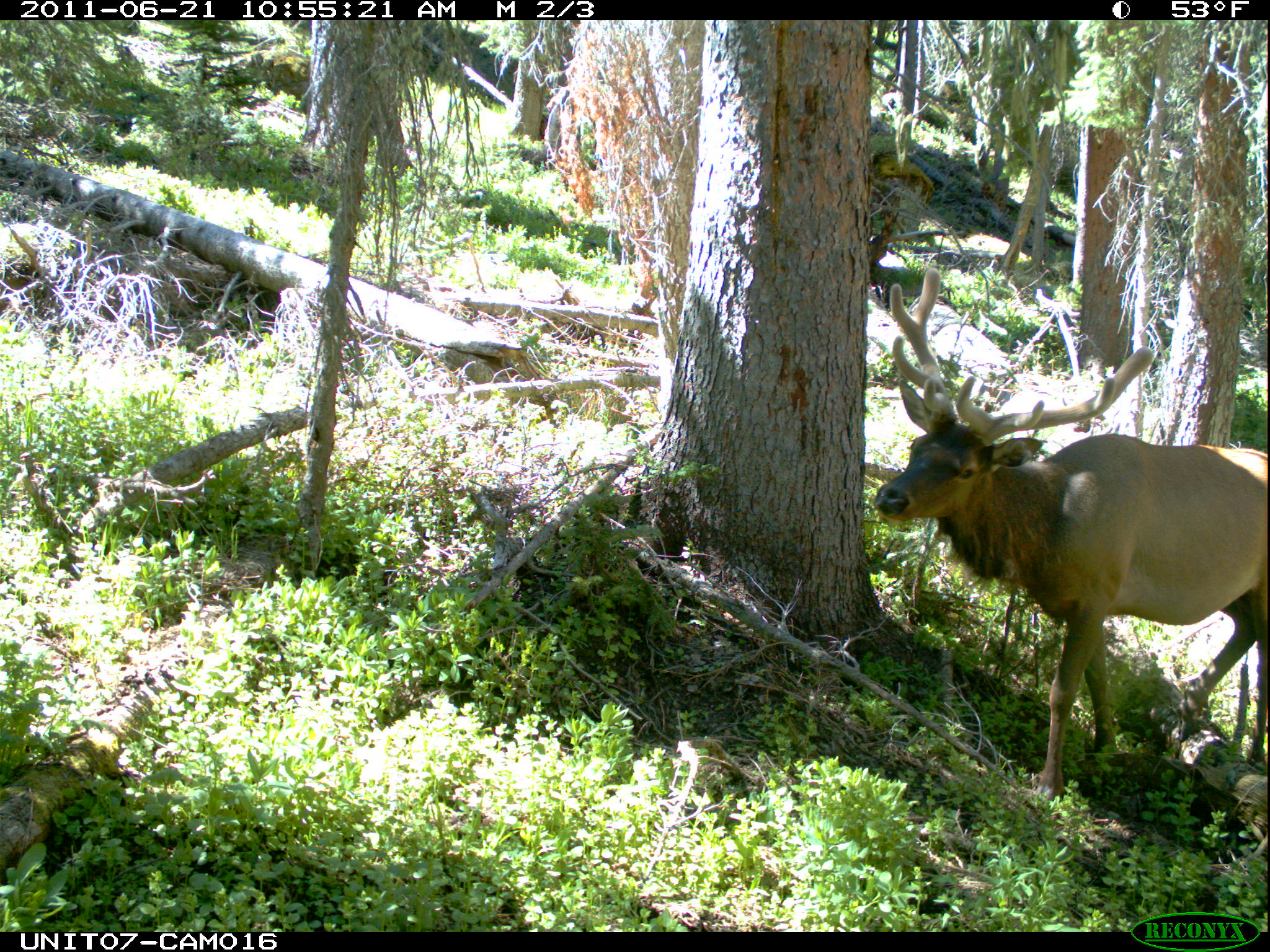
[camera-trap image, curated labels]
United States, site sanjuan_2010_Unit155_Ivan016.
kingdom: Animalia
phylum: Chordata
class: Mammalia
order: Artiodactyla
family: Cervidae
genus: Cervus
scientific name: Cervus elaphus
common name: red deer